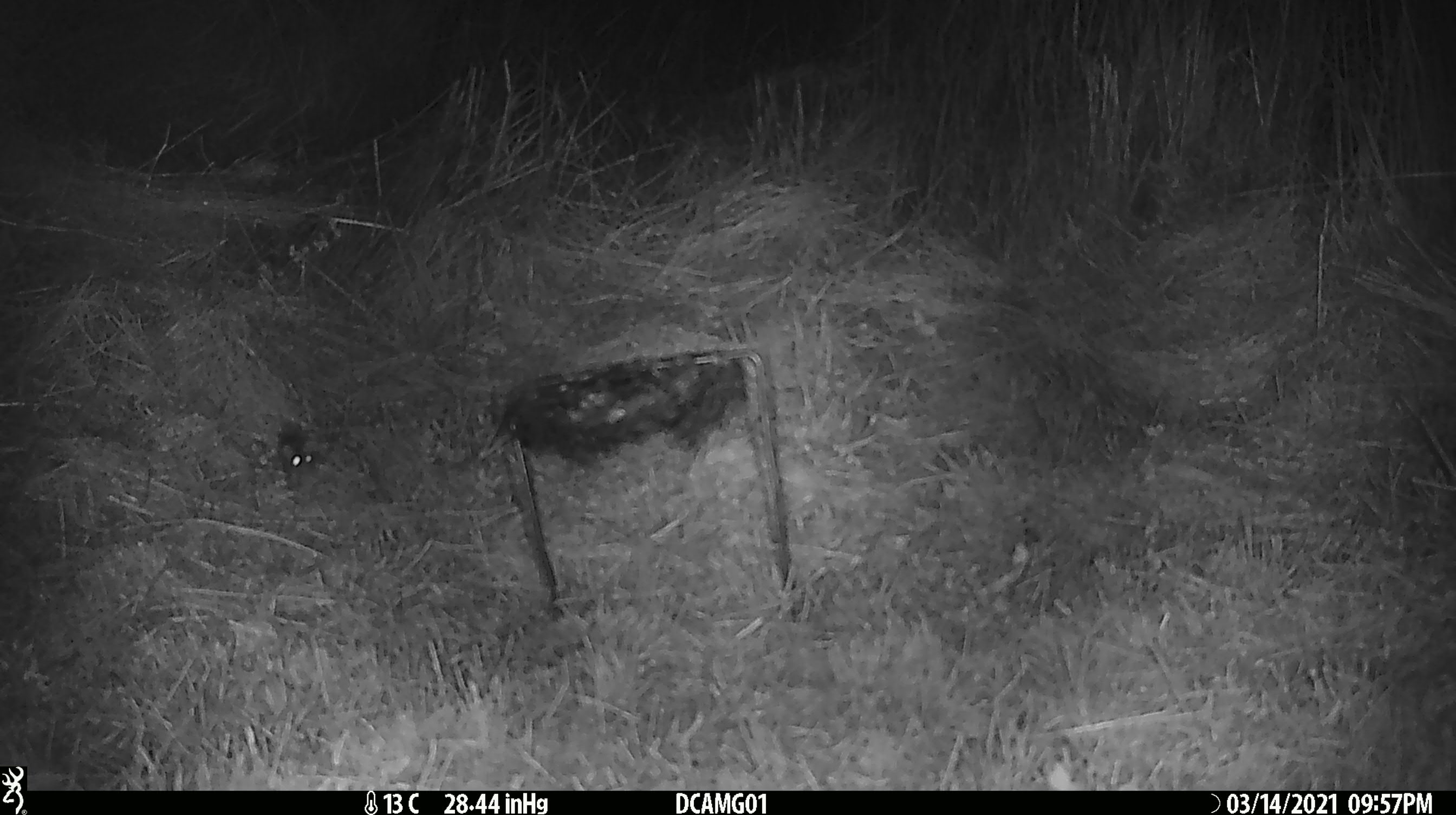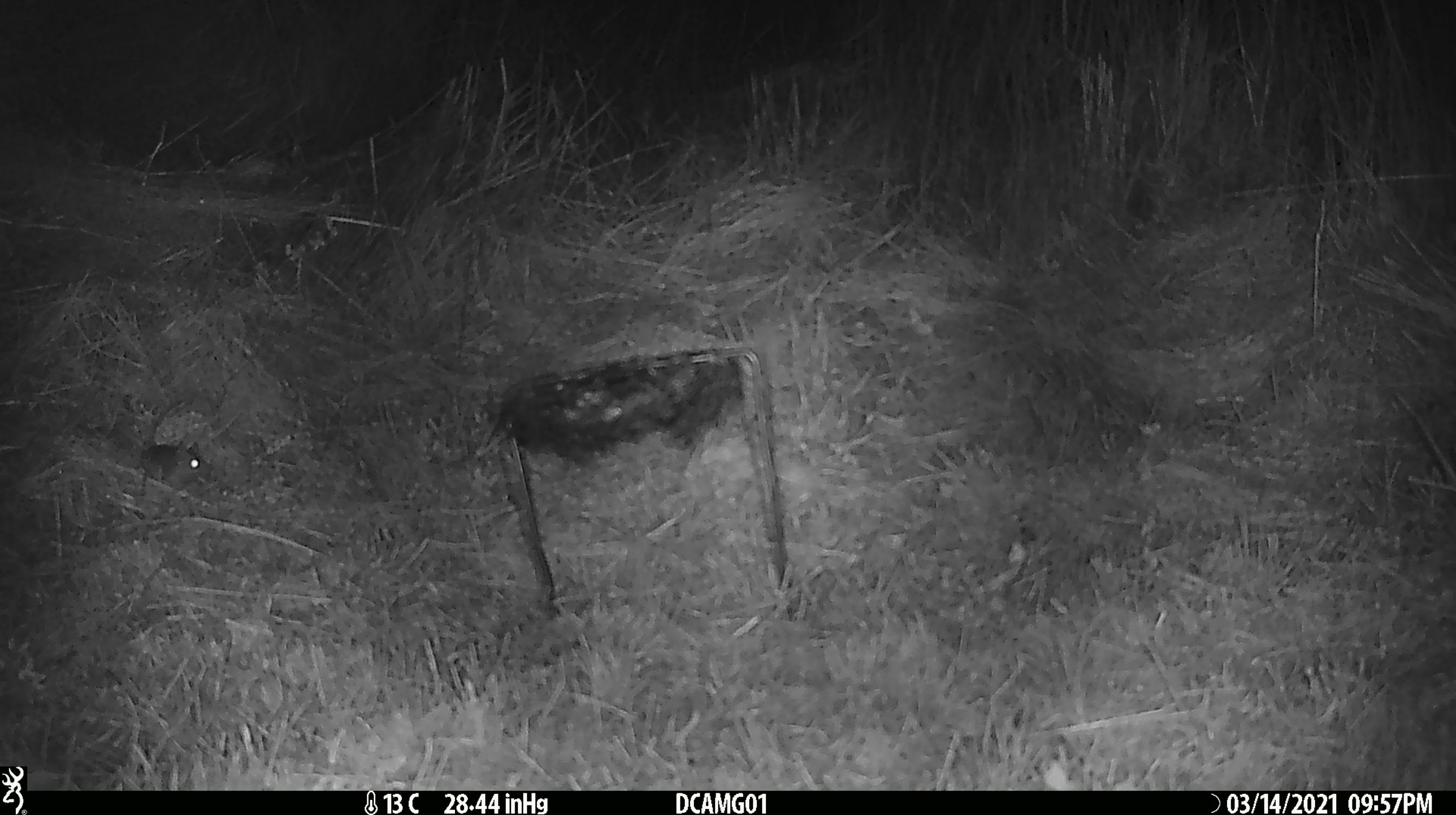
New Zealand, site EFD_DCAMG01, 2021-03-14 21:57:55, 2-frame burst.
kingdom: Animalia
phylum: Chordata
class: Mammalia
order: Rodentia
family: Muridae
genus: Mus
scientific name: Mus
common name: mouse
Mouse (Mus).